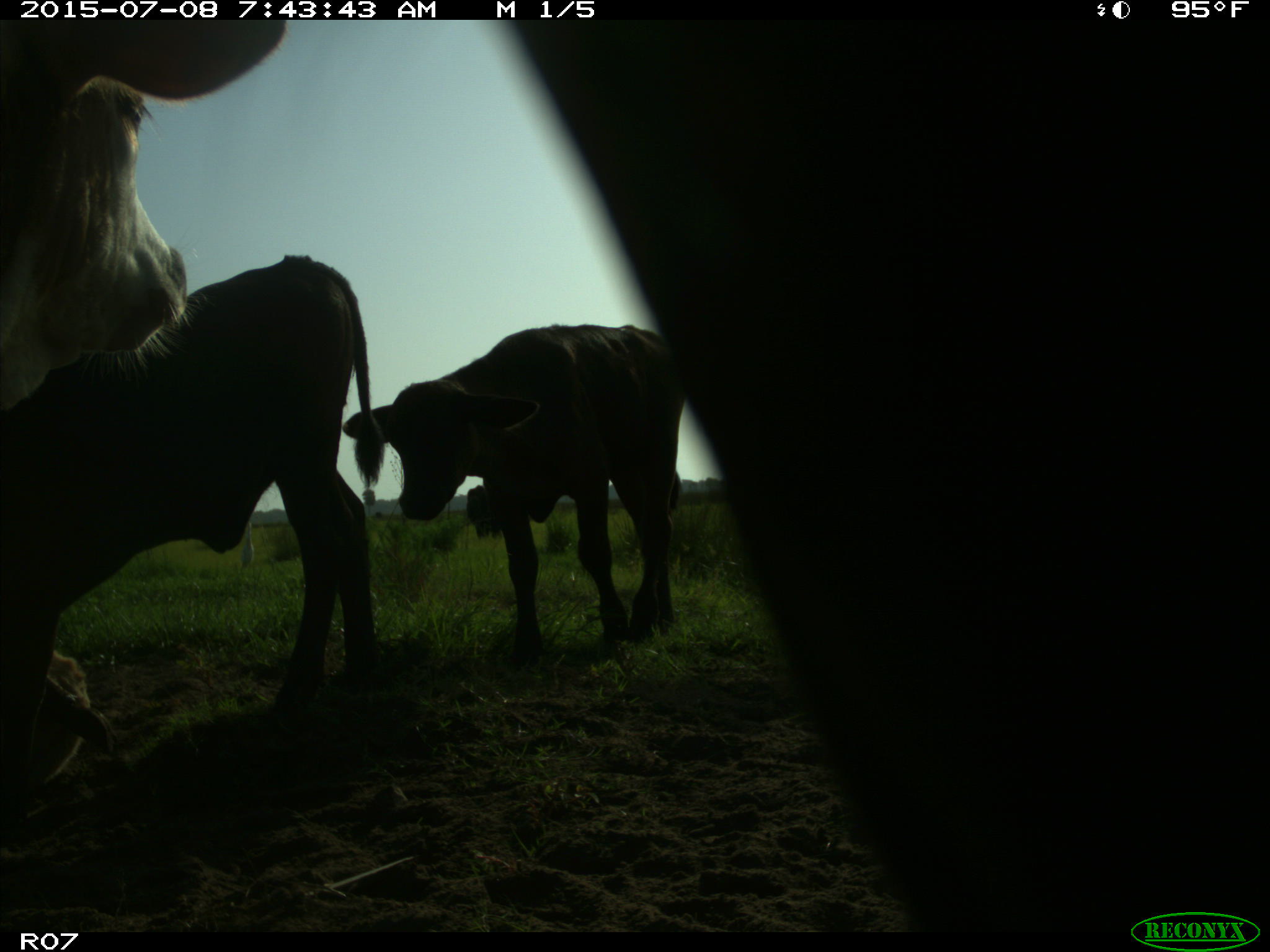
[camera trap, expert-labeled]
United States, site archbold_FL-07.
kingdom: Animalia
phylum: Chordata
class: Mammalia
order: Artiodactyla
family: Bovidae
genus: Bos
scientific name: Bos taurus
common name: domestic cow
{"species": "Bos taurus (domestic cow)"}